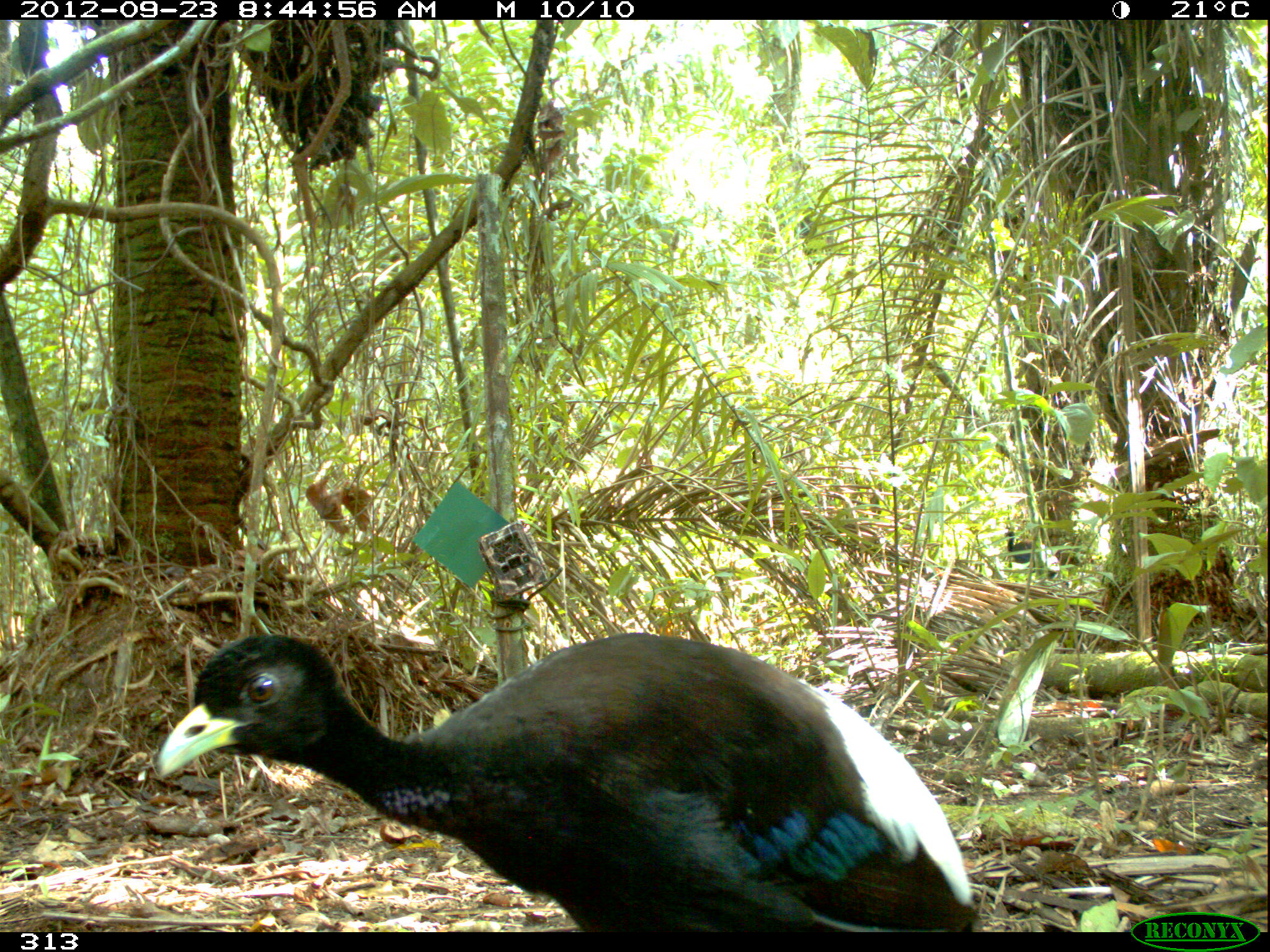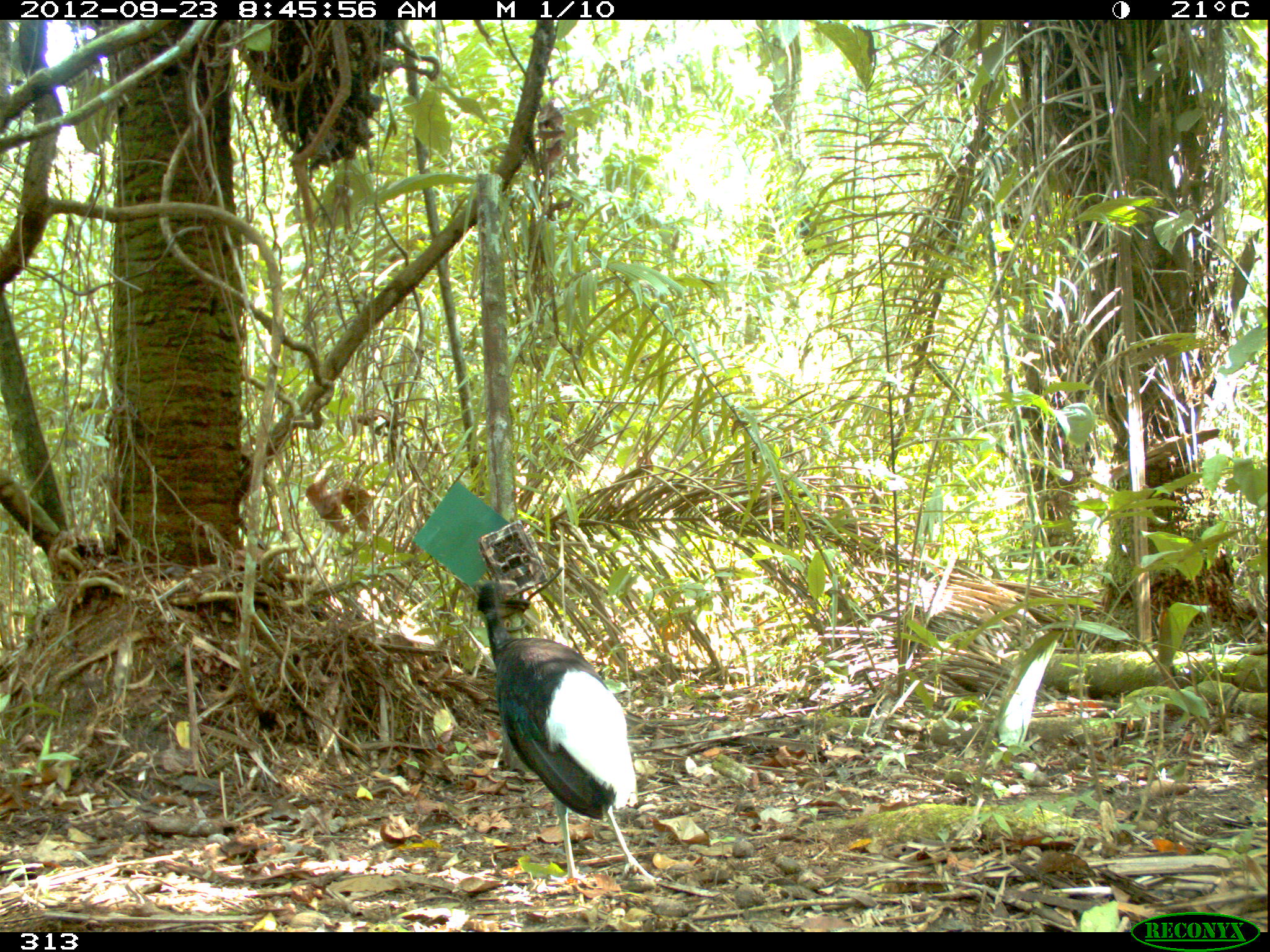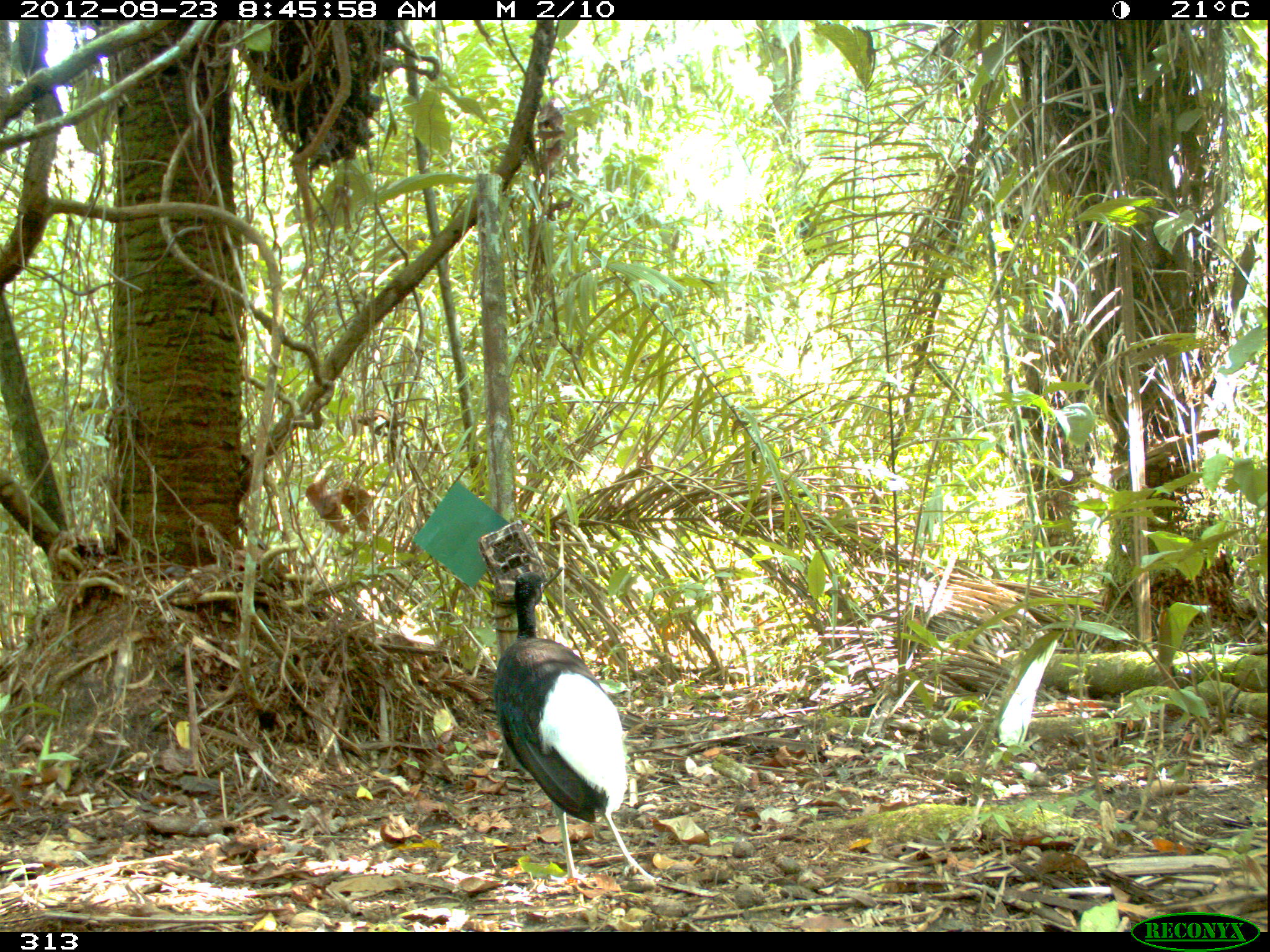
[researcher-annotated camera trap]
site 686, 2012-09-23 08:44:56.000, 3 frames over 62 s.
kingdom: Animalia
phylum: Chordata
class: Aves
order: Gruiformes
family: Psophiidae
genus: Psophia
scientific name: Psophia leucoptera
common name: pale-winged trumpeter